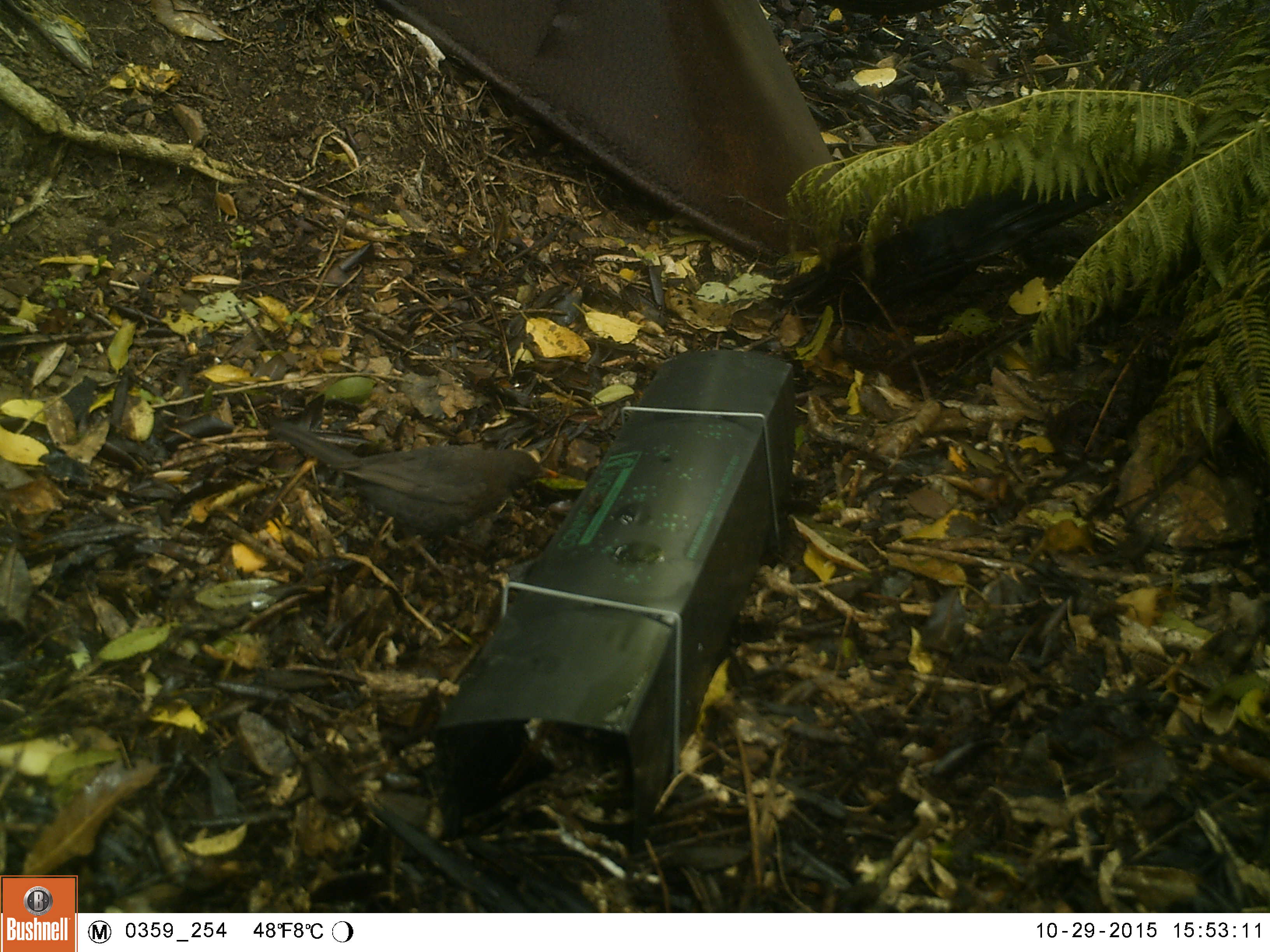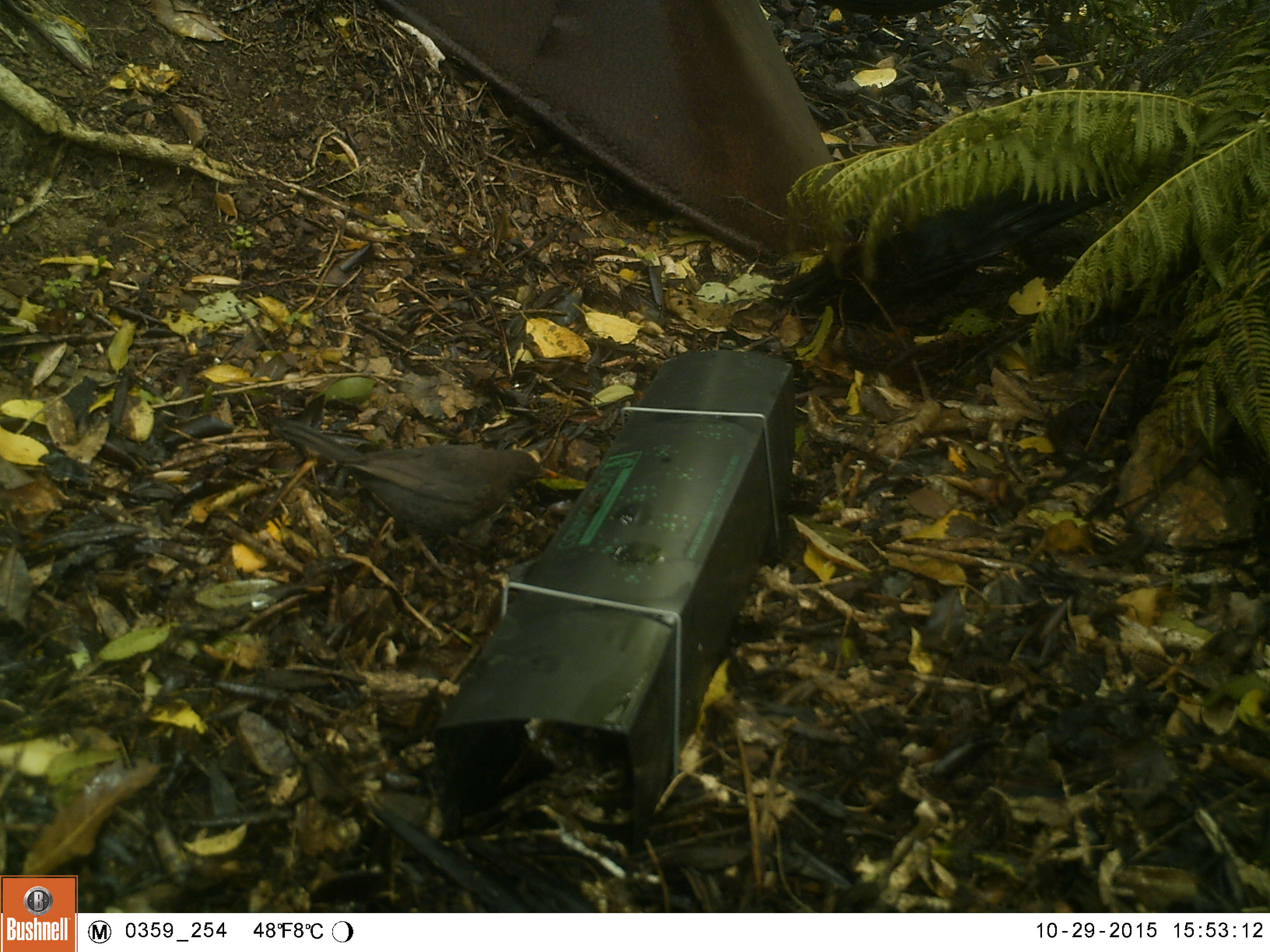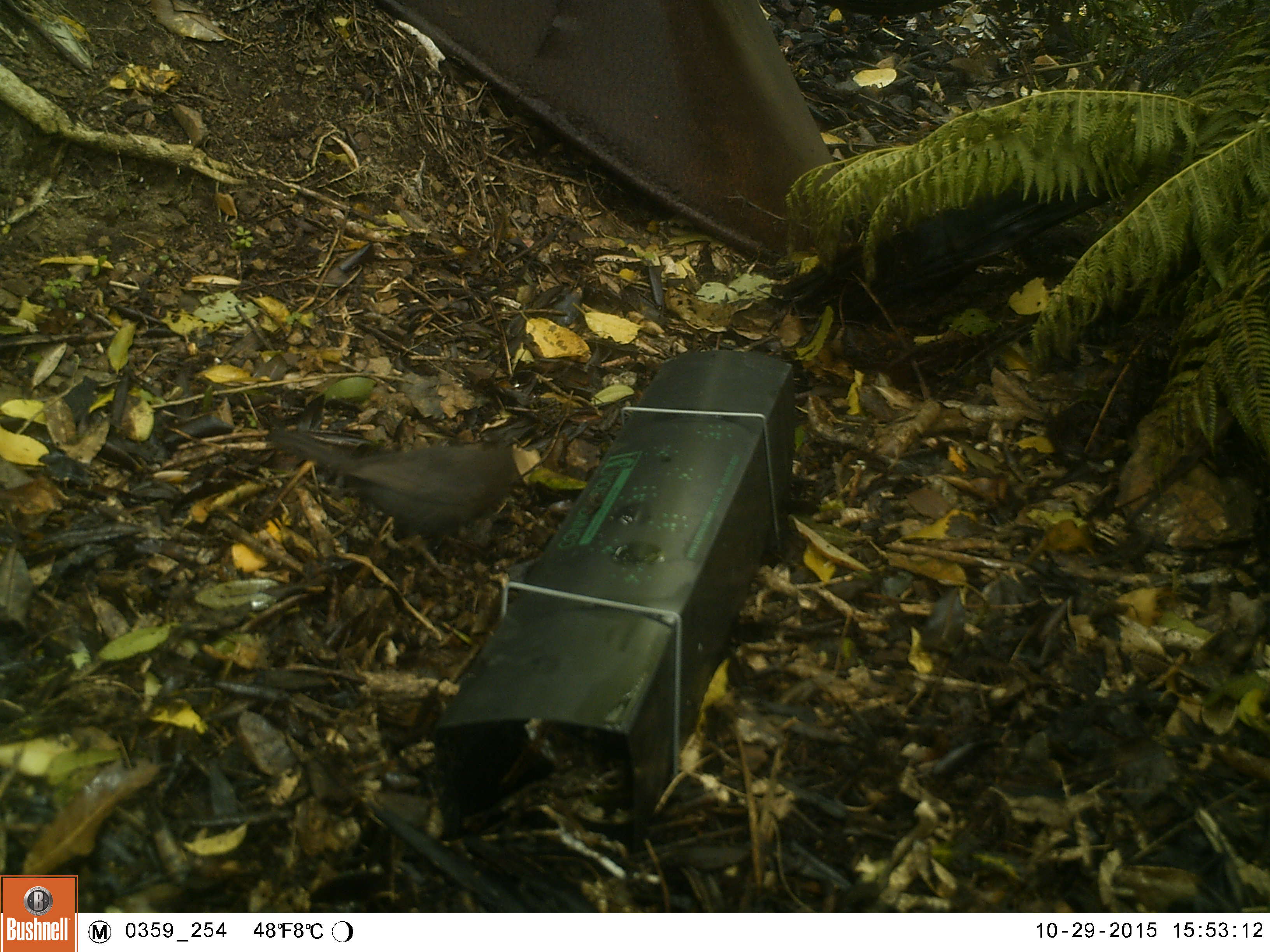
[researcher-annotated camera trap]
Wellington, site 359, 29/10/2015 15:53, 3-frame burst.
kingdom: Animalia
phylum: Chordata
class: Aves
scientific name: Aves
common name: bird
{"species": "bird (Aves)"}